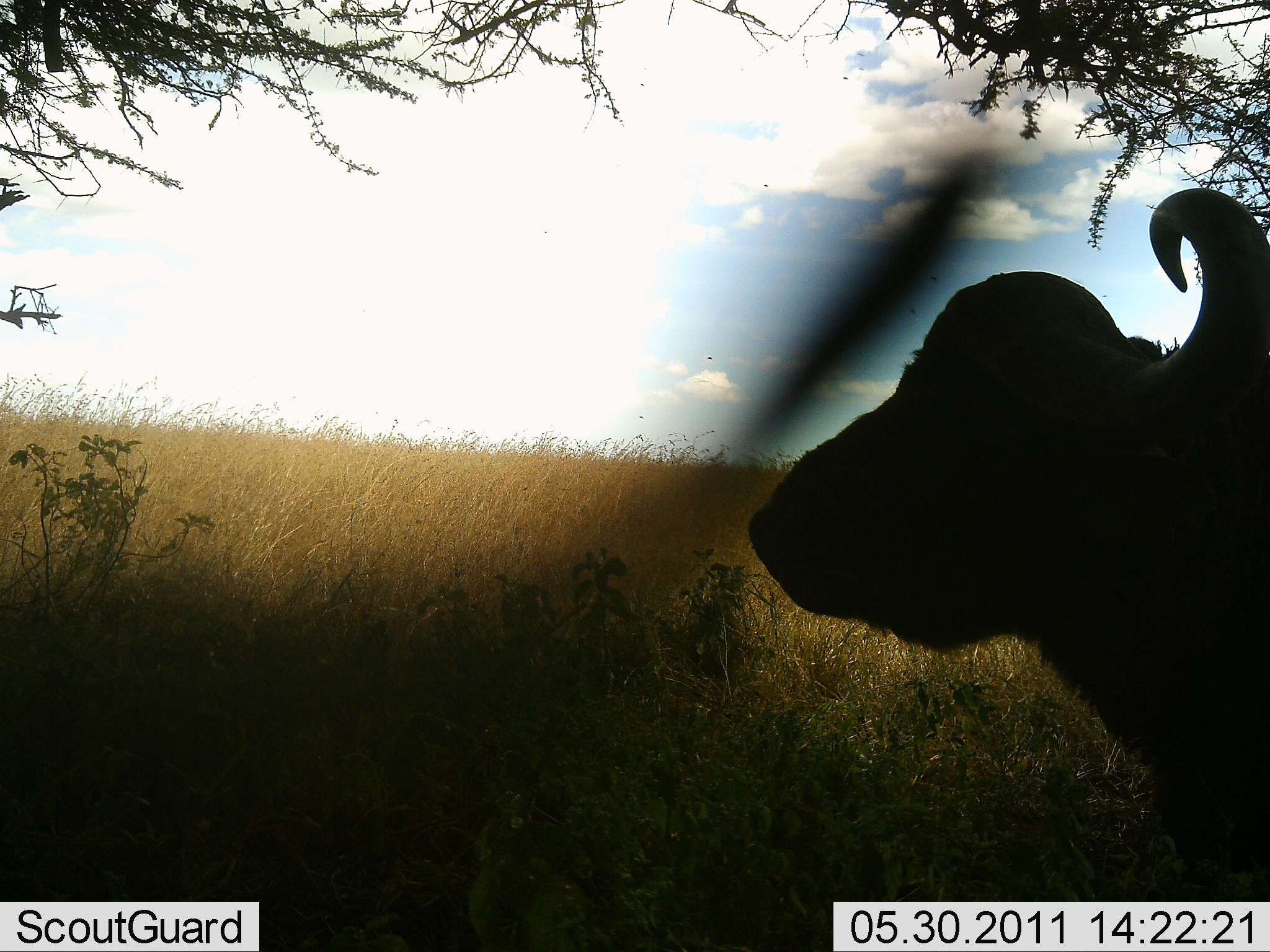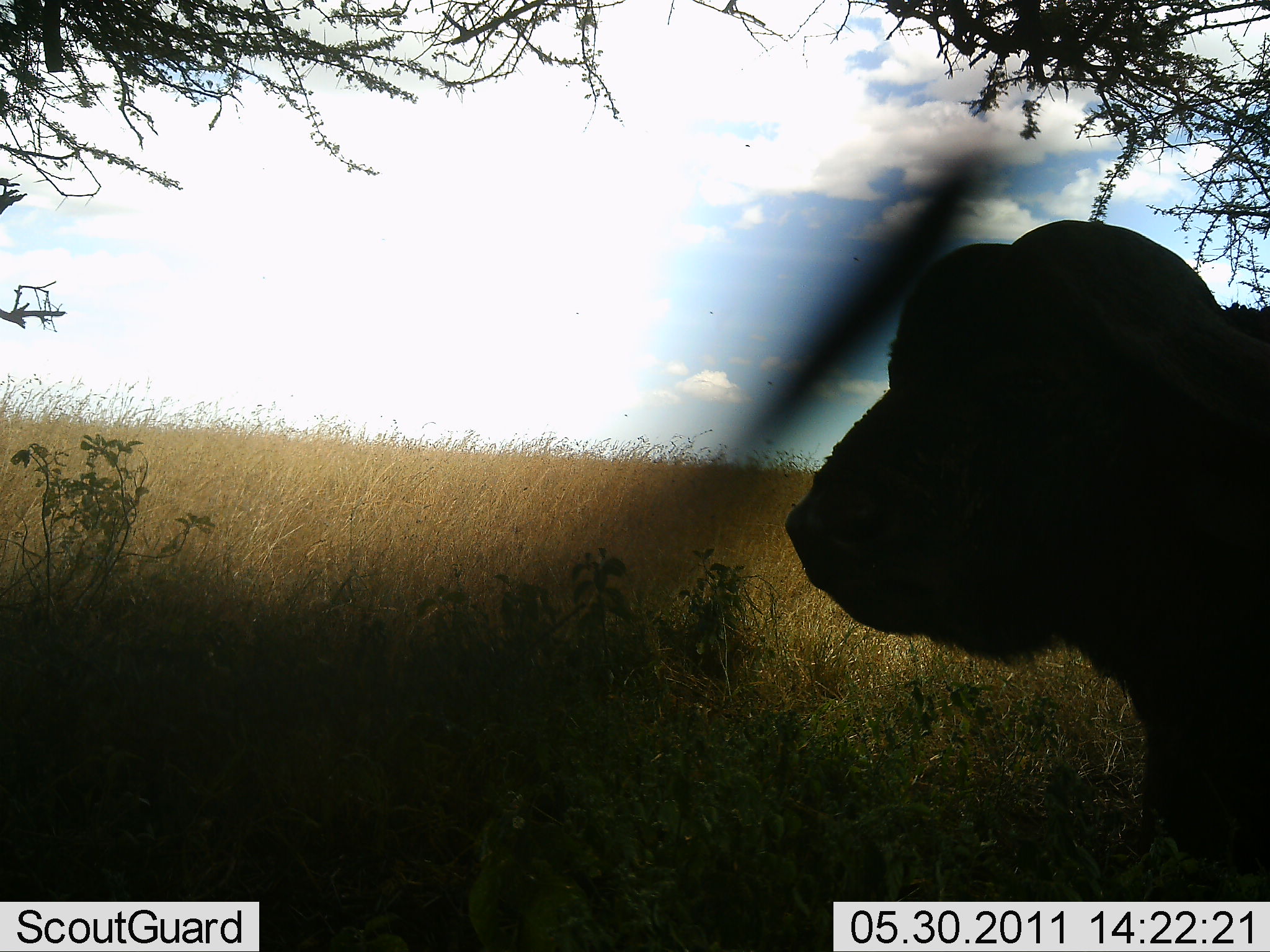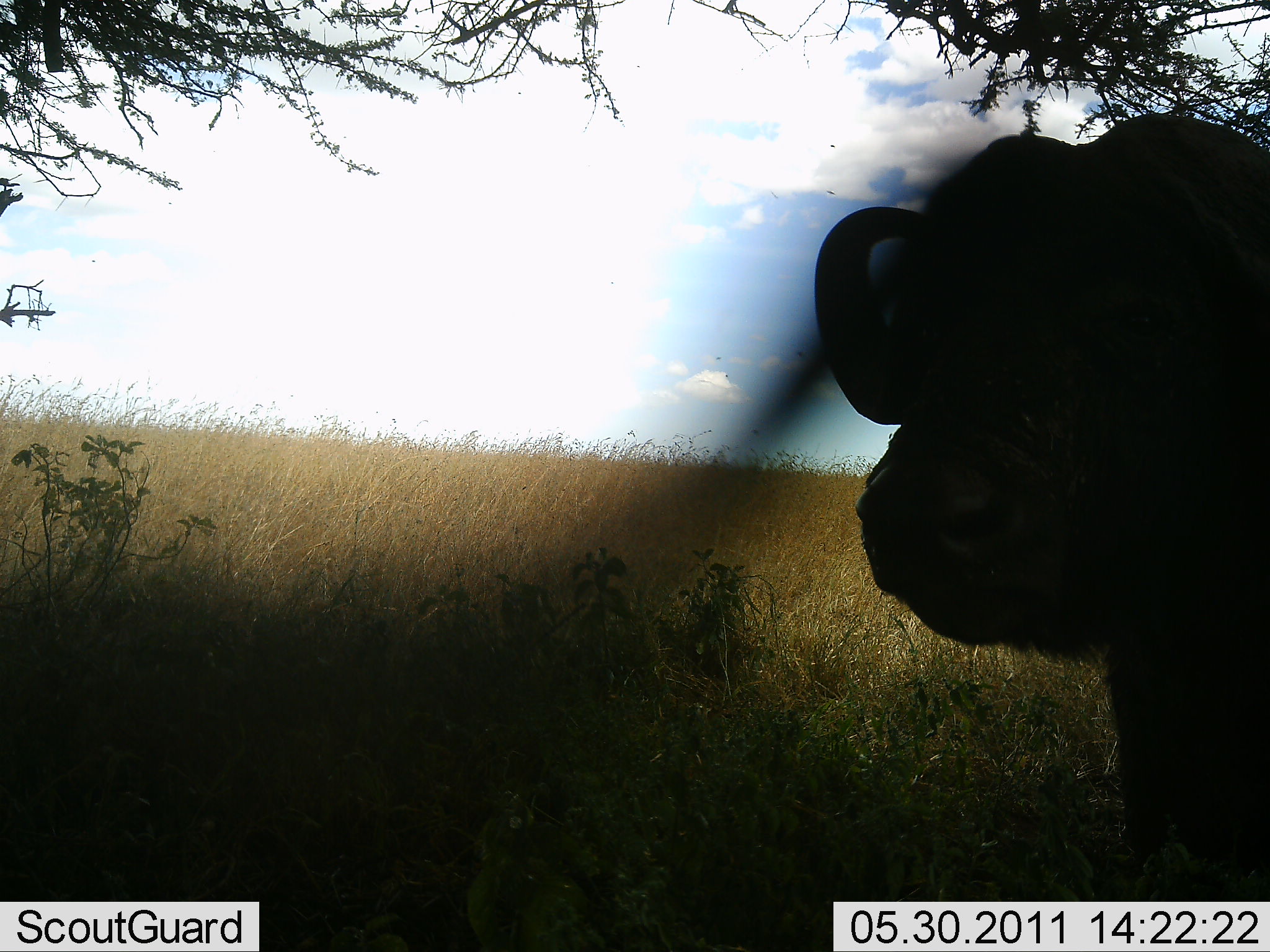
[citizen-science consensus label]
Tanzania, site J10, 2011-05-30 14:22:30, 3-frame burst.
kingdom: Animalia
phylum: Chordata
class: Mammalia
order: Artiodactyla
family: Bovidae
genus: Syncerus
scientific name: Syncerus caffer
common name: cape buffalo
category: buffalo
Buffalo (cape buffalo) (Syncerus caffer), count 1. Behavior (volunteer vote fractions): standing 91%, resting 9%, moving 0%, interacting 0%. Young present (vote fraction): 0%. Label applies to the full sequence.